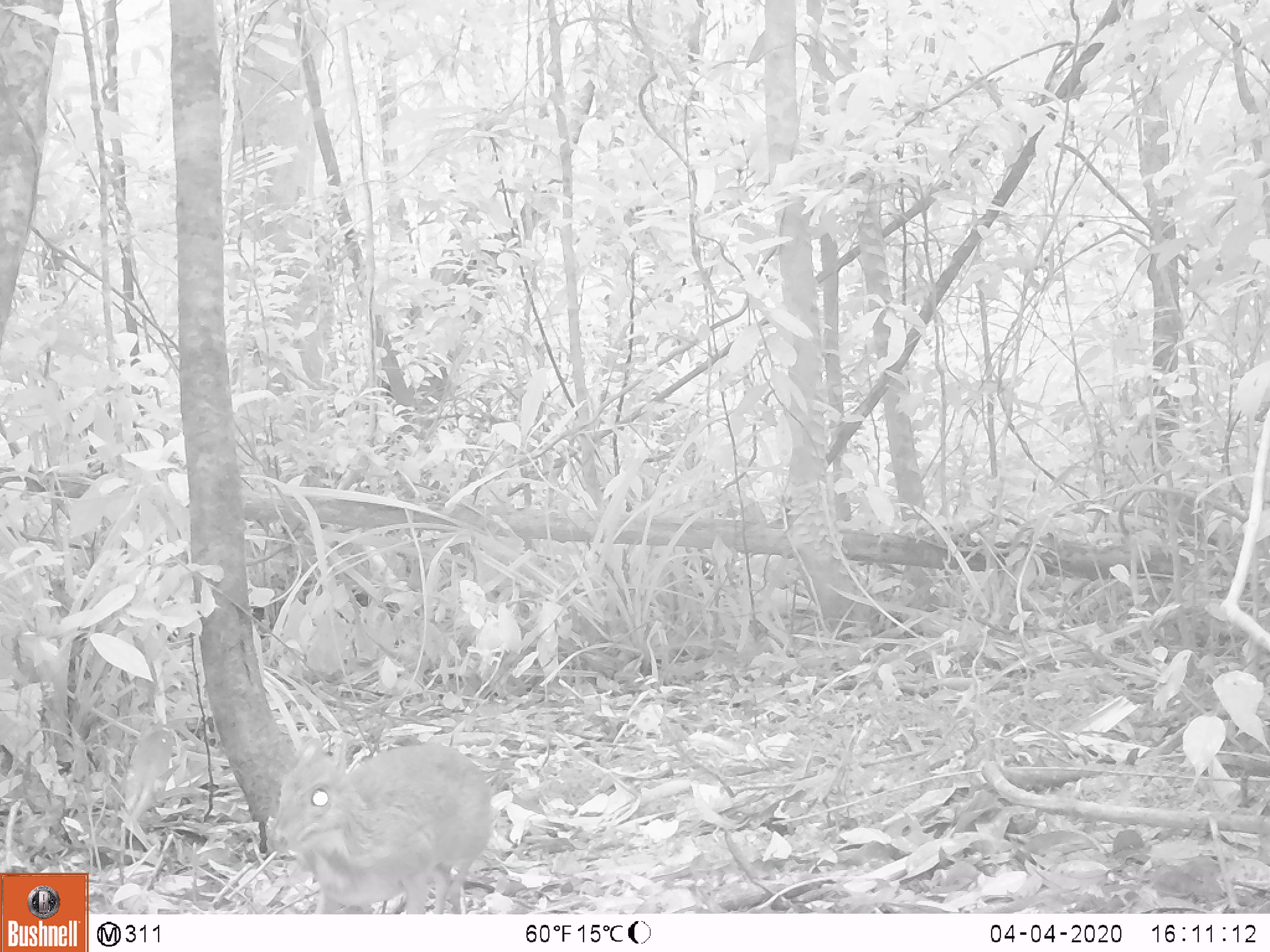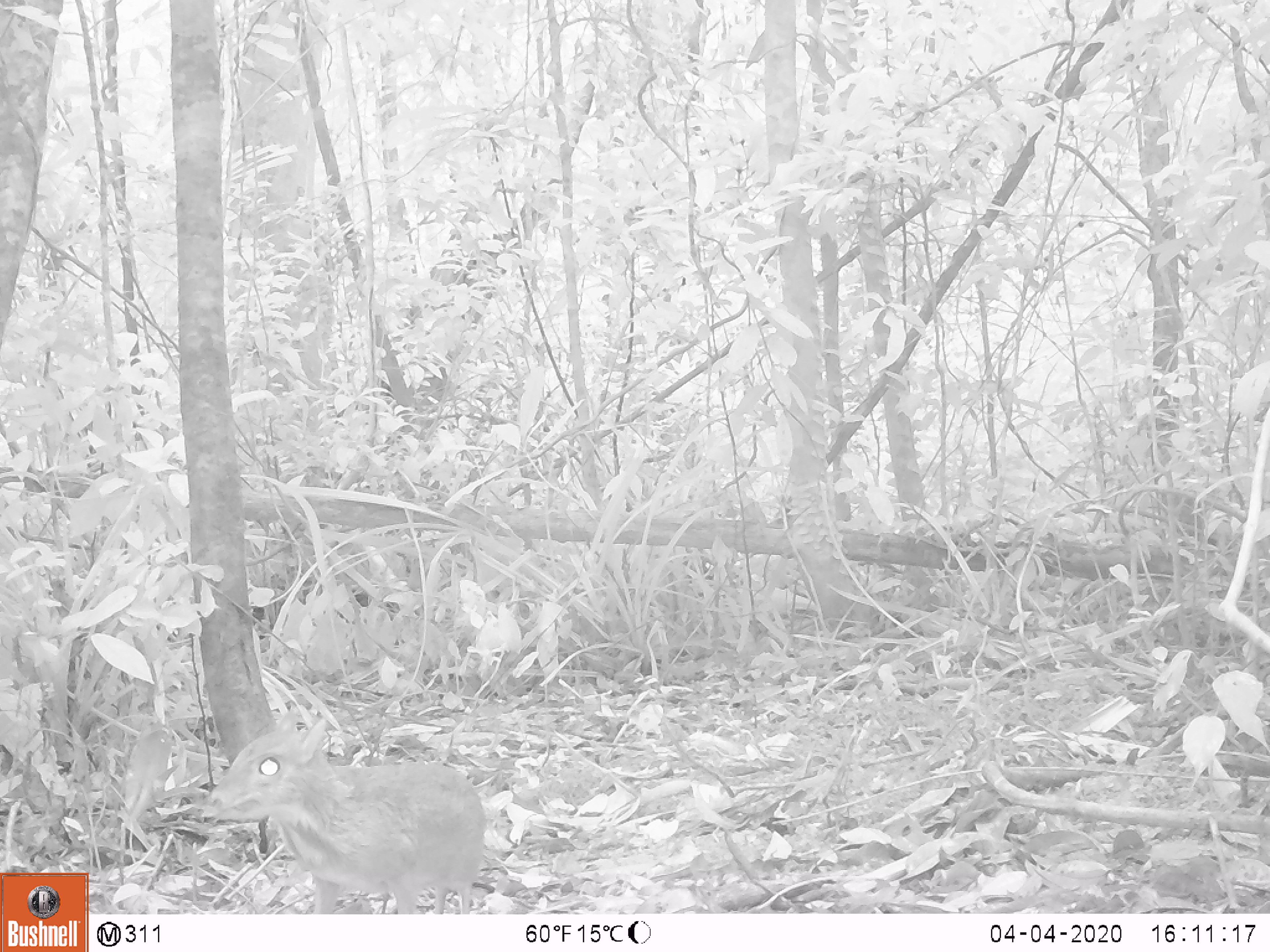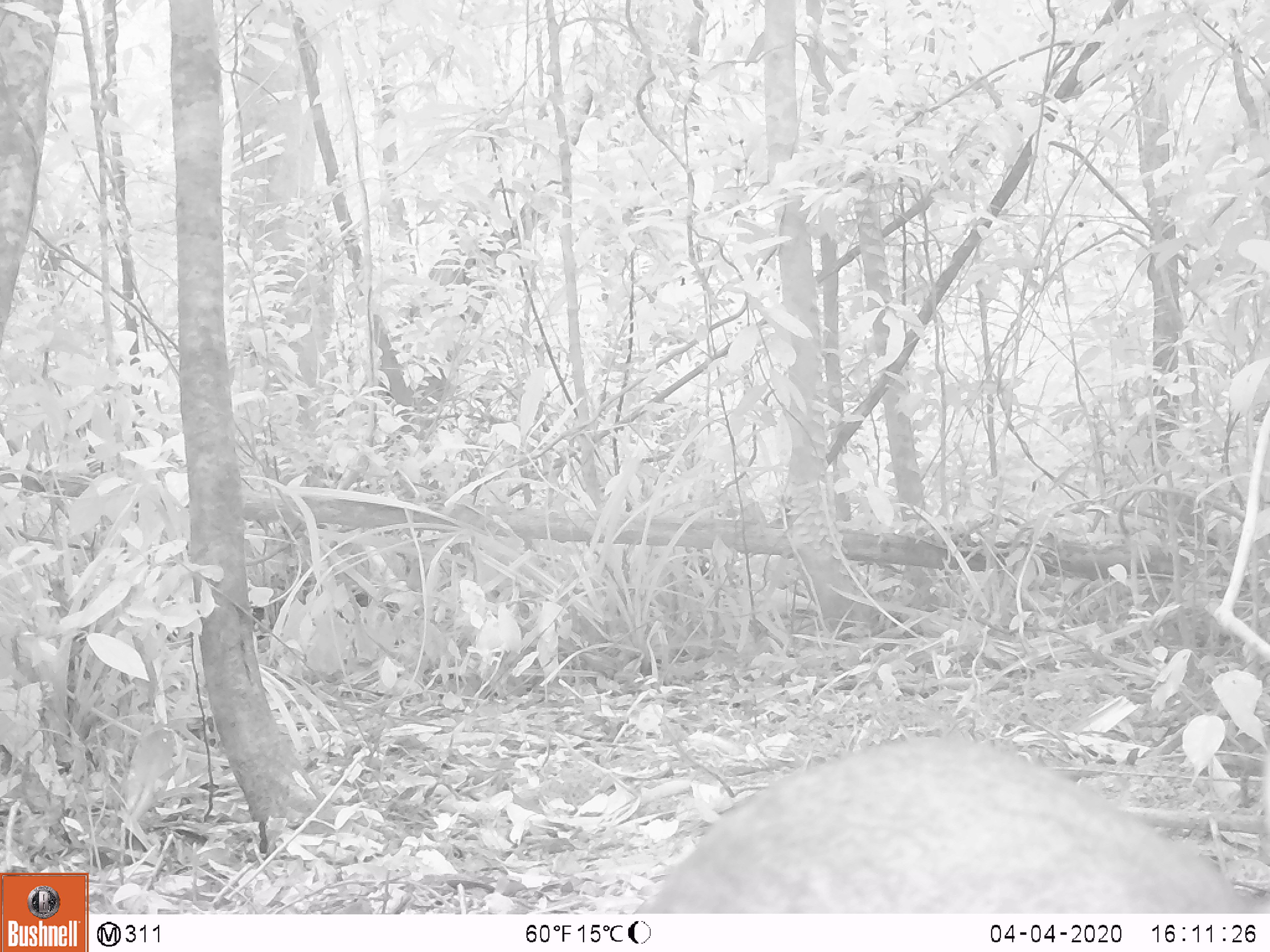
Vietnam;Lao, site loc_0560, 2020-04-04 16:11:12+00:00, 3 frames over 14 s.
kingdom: Animalia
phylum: Chordata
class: Mammalia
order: Artiodactyla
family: Tragulidae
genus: Moschiola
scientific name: Moschiola meminna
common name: chevrotain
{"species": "chevrotain (Moschiola meminna)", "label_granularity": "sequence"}